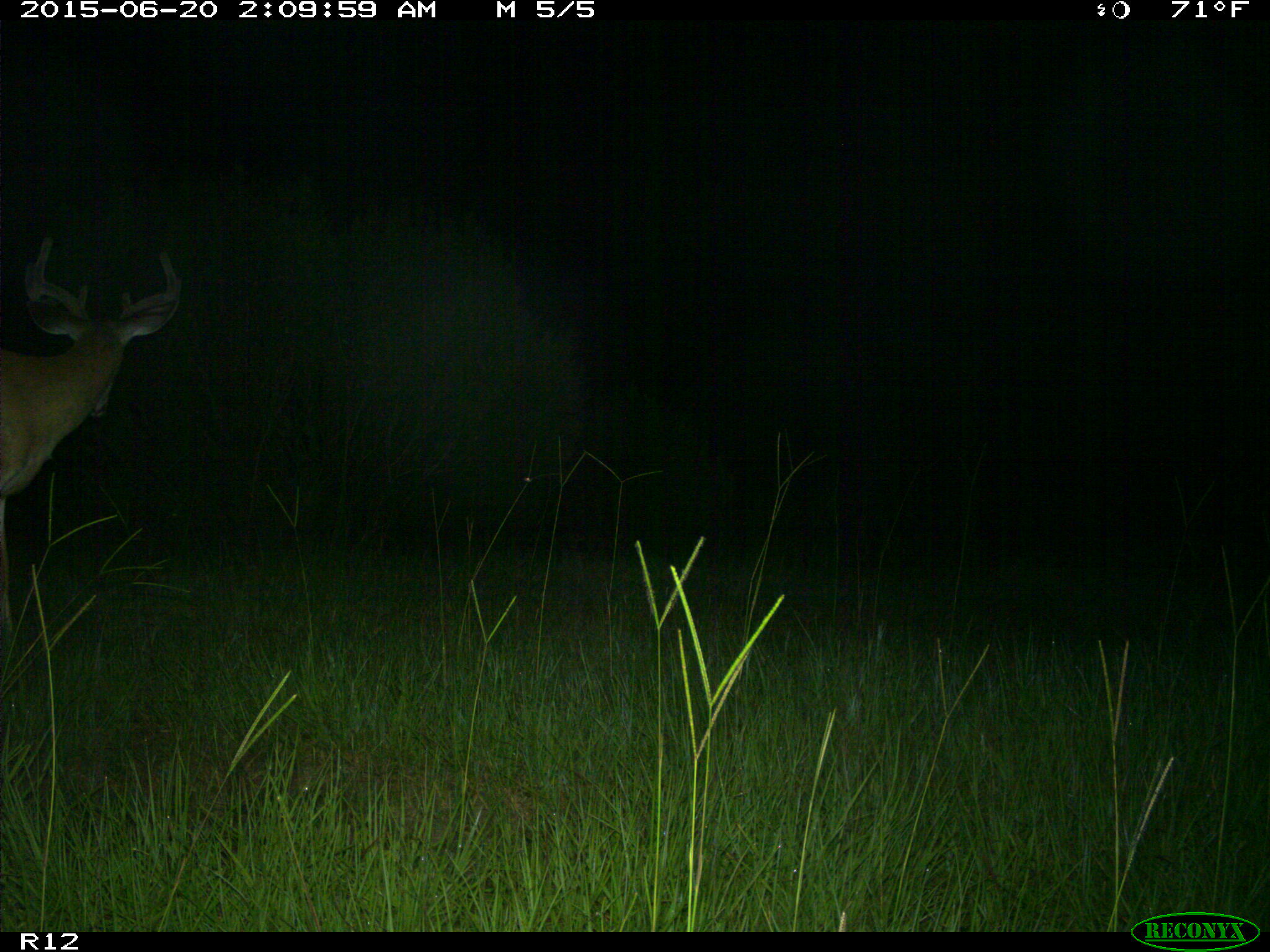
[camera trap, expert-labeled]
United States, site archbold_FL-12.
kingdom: Animalia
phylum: Chordata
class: Mammalia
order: Artiodactyla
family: Cervidae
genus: Odocoileus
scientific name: Odocoileus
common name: deer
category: unidentified deer